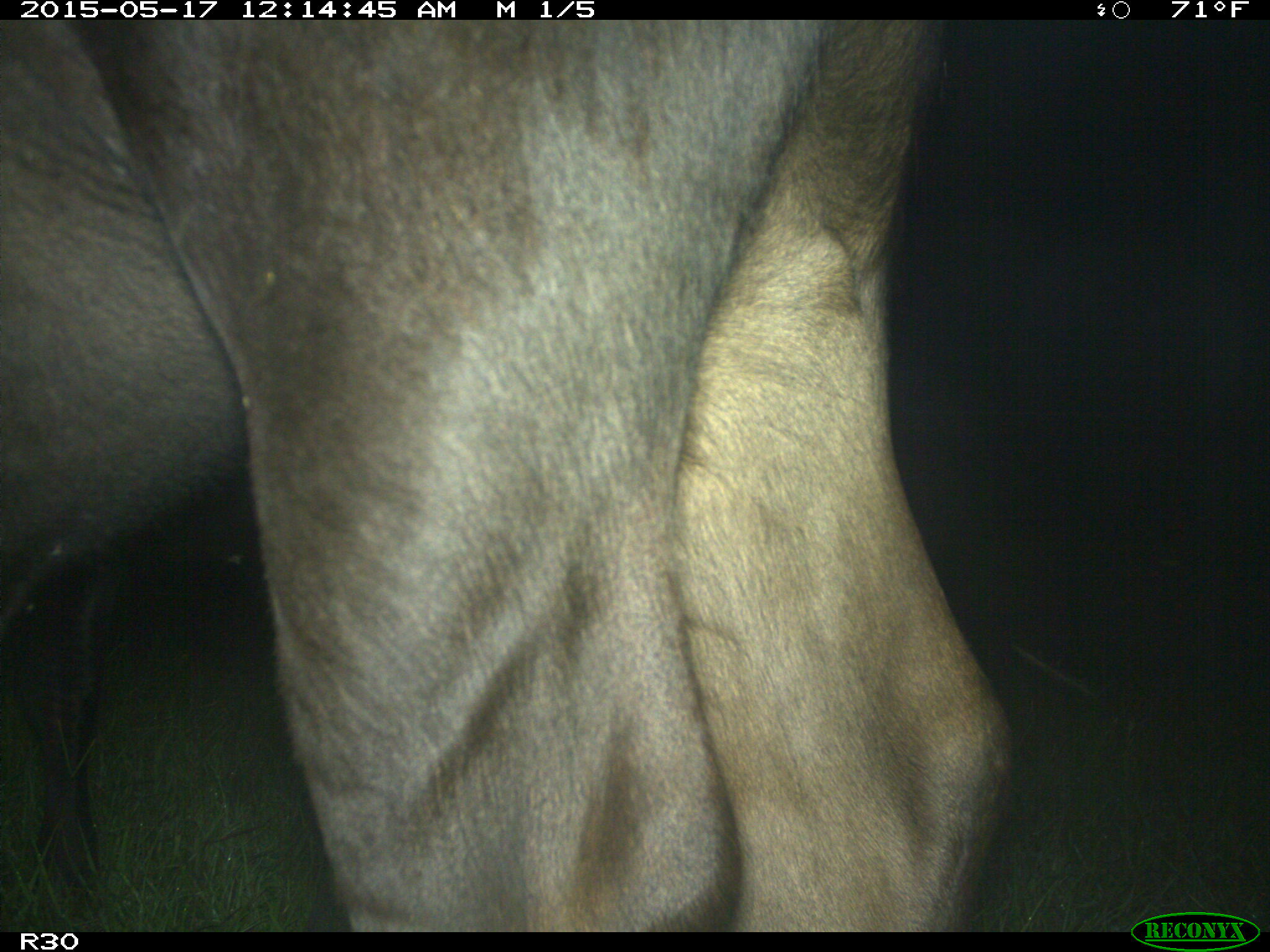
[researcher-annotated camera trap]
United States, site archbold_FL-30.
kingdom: Animalia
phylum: Chordata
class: Mammalia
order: Artiodactyla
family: Bovidae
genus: Bos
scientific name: Bos taurus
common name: domestic cow